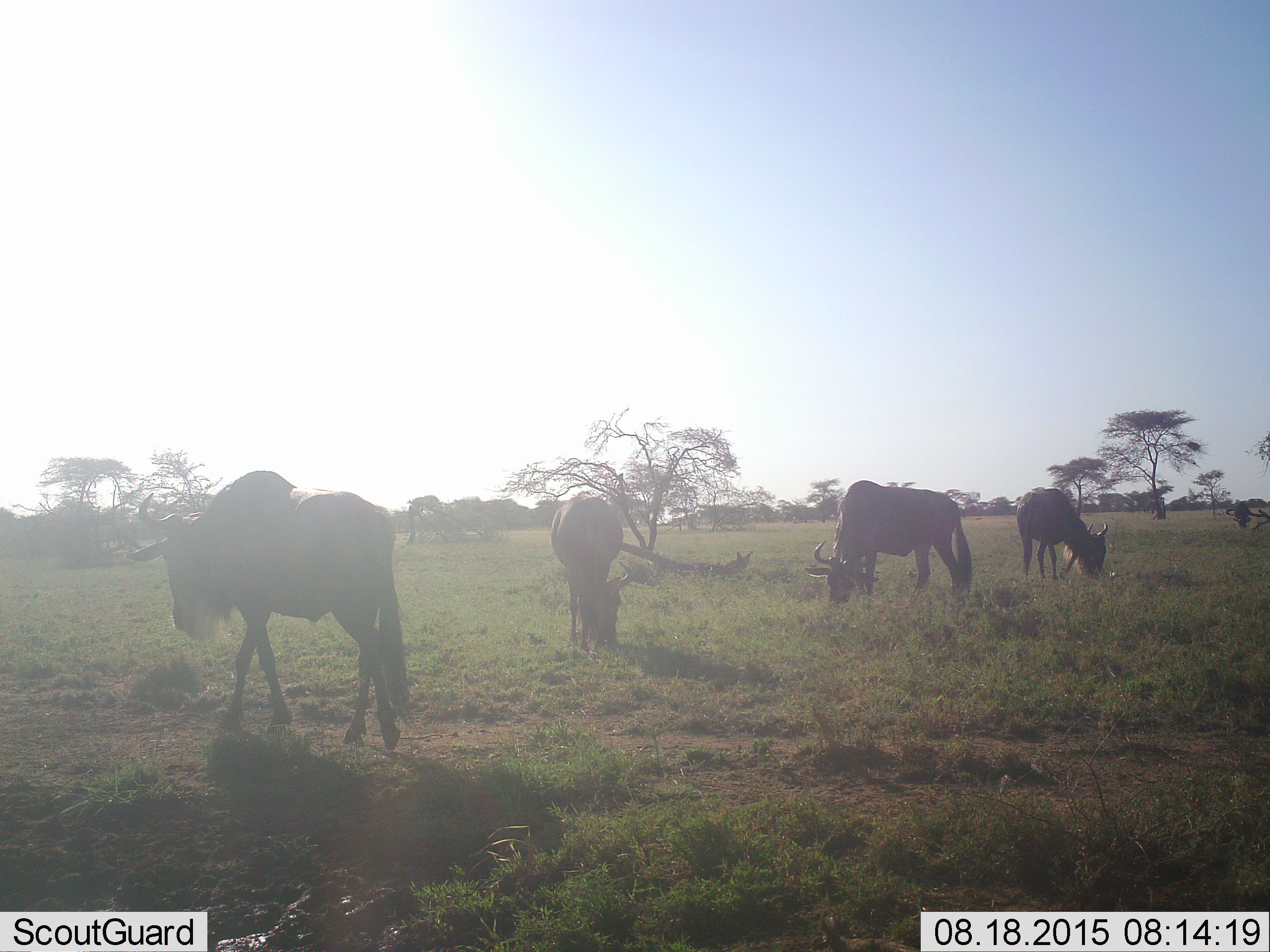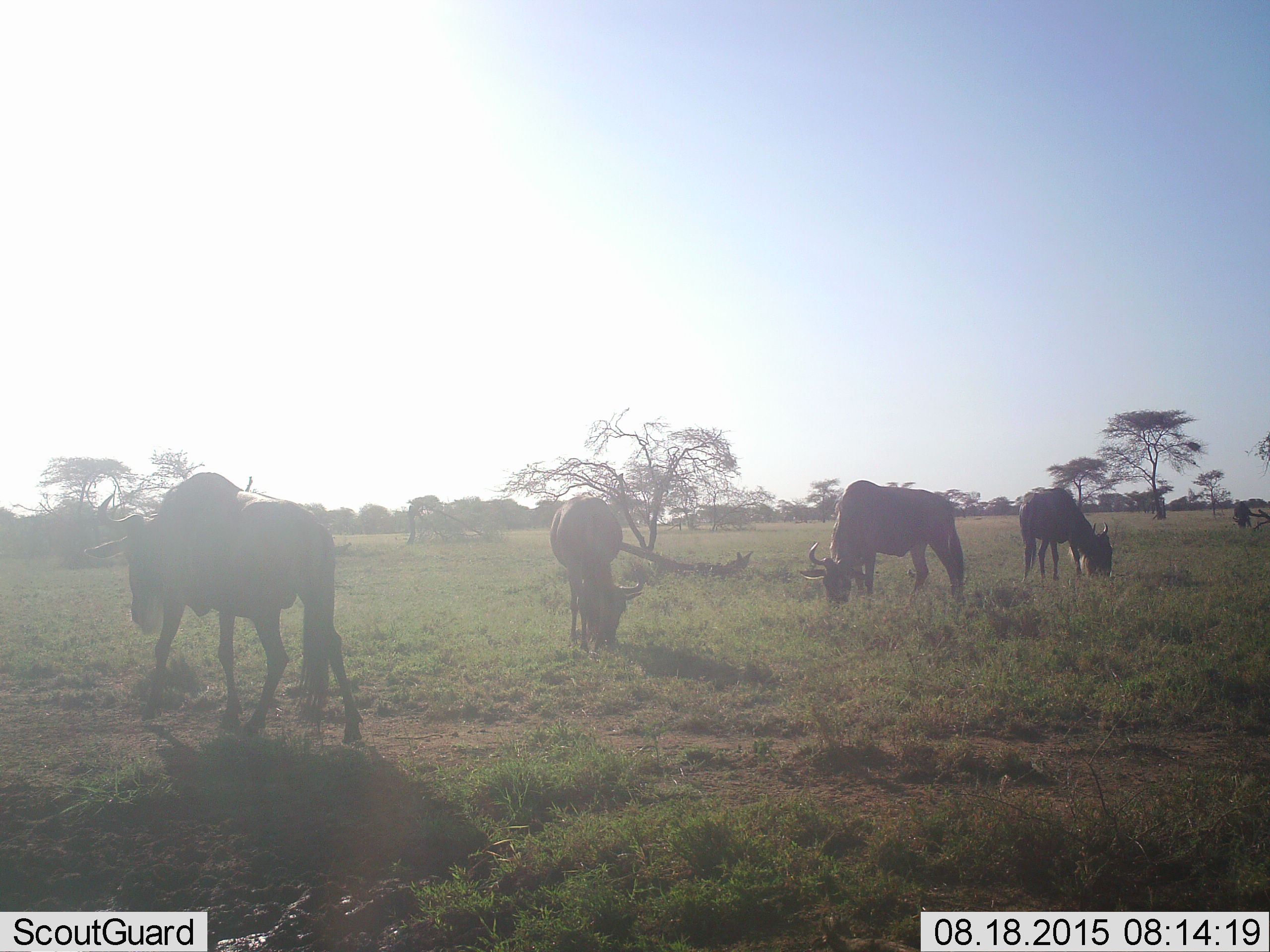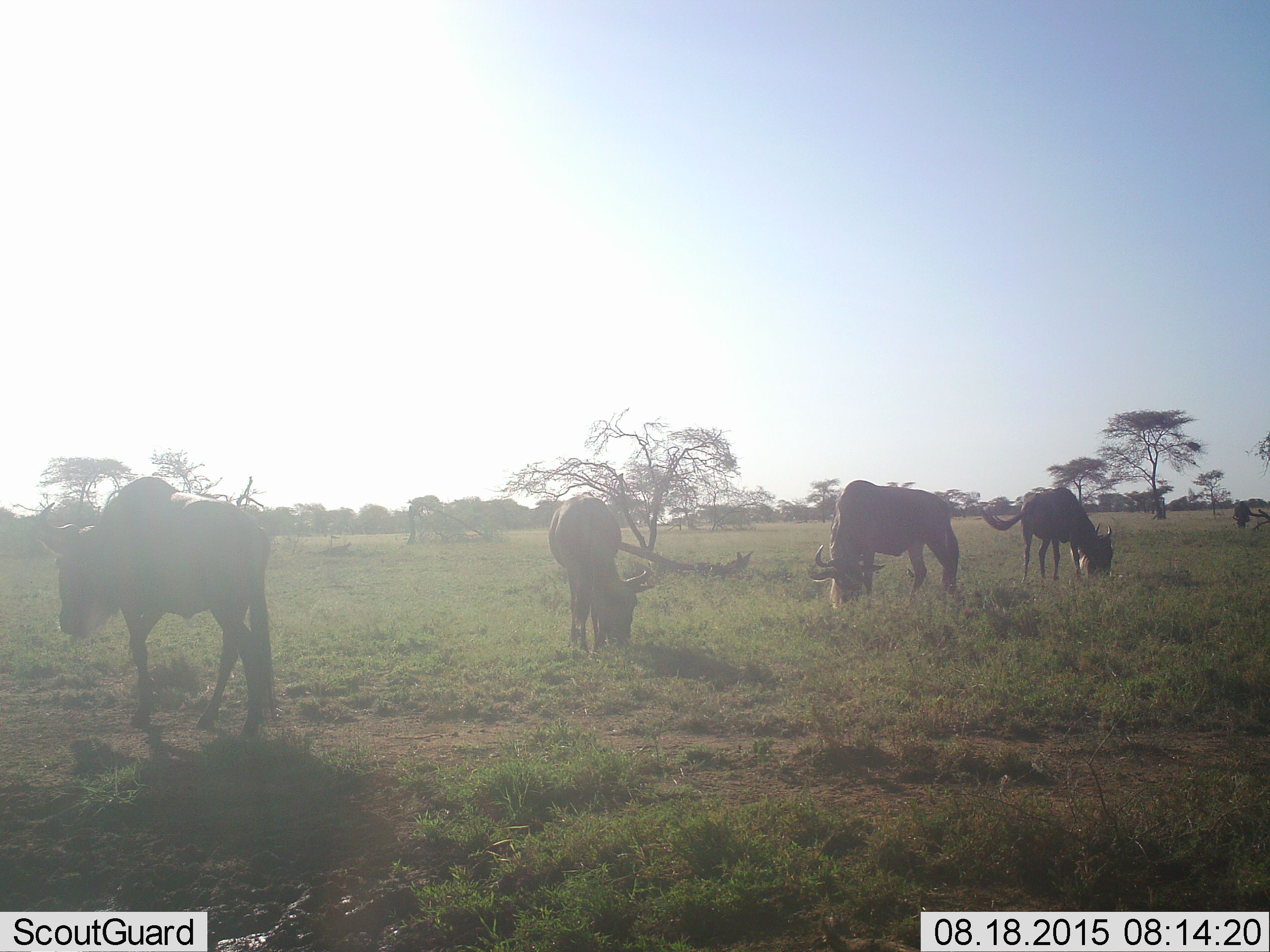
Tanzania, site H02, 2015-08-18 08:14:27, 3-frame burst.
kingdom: Animalia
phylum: Chordata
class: Mammalia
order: Artiodactyla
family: Bovidae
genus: Connochaetes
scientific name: Connochaetes taurinus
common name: blue wildebeest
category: wildebeest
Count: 5.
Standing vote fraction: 22%.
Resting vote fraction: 0%.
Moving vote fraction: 44%.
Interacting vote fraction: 0%.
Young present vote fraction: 0%.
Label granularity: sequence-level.